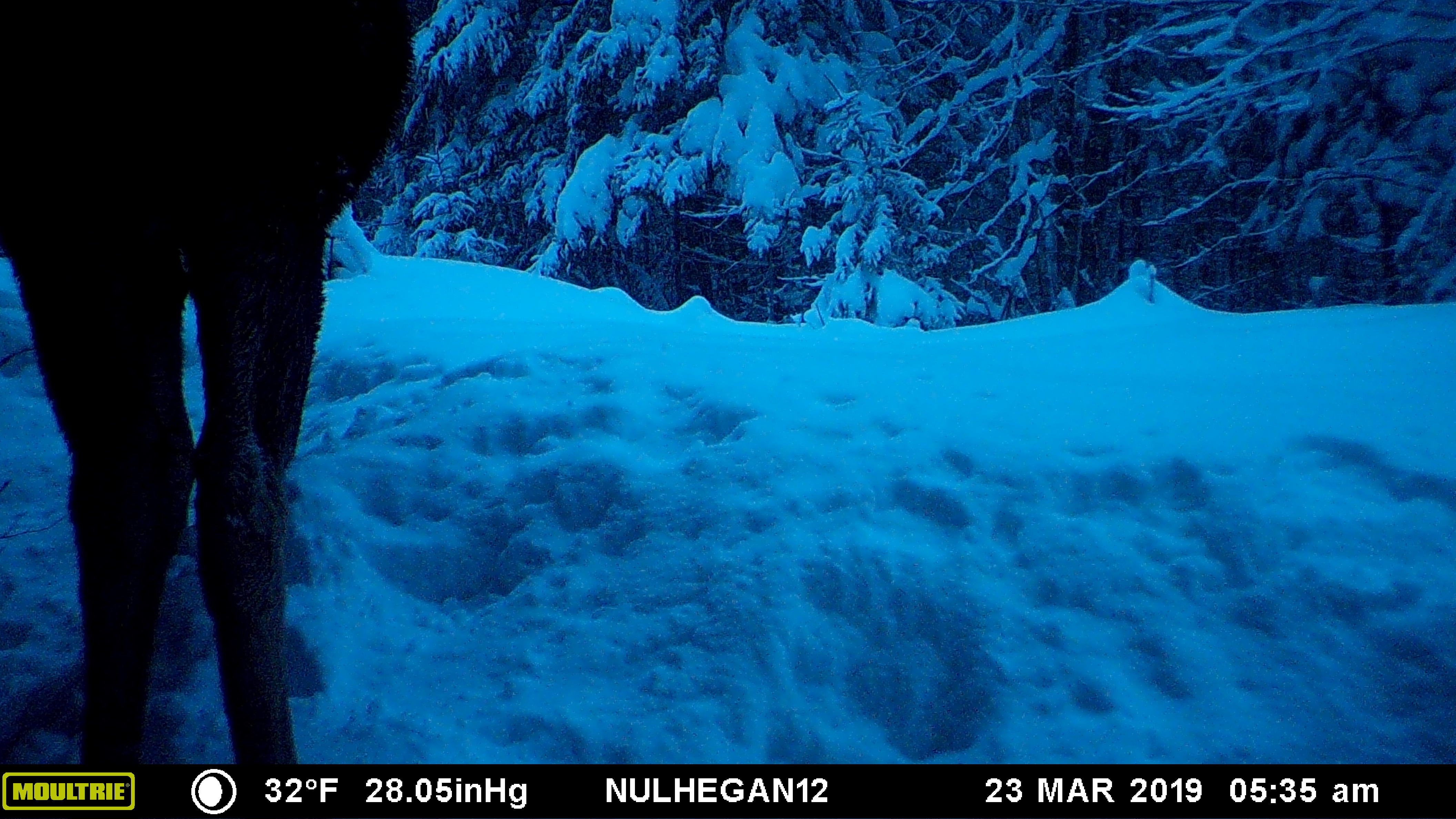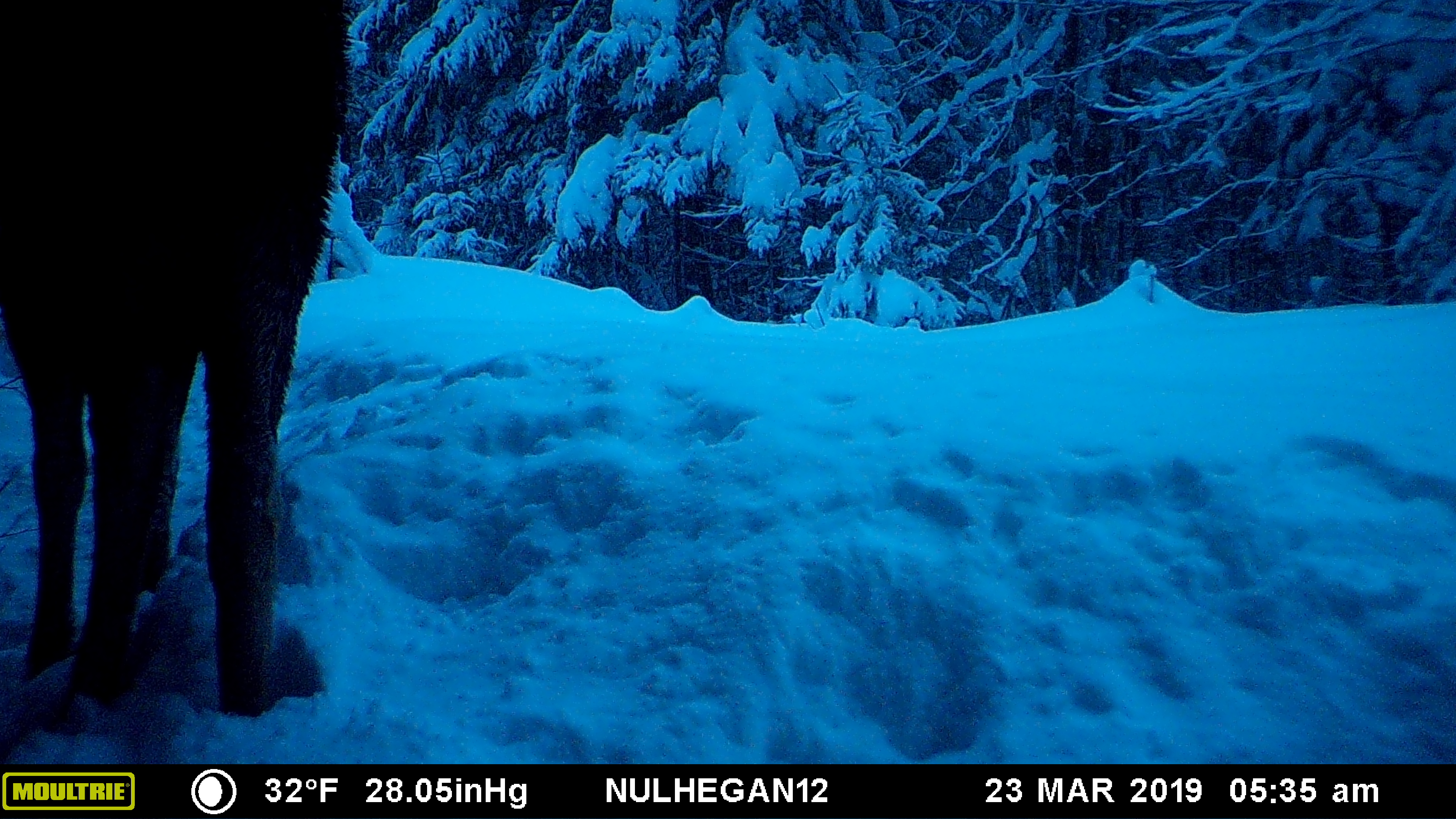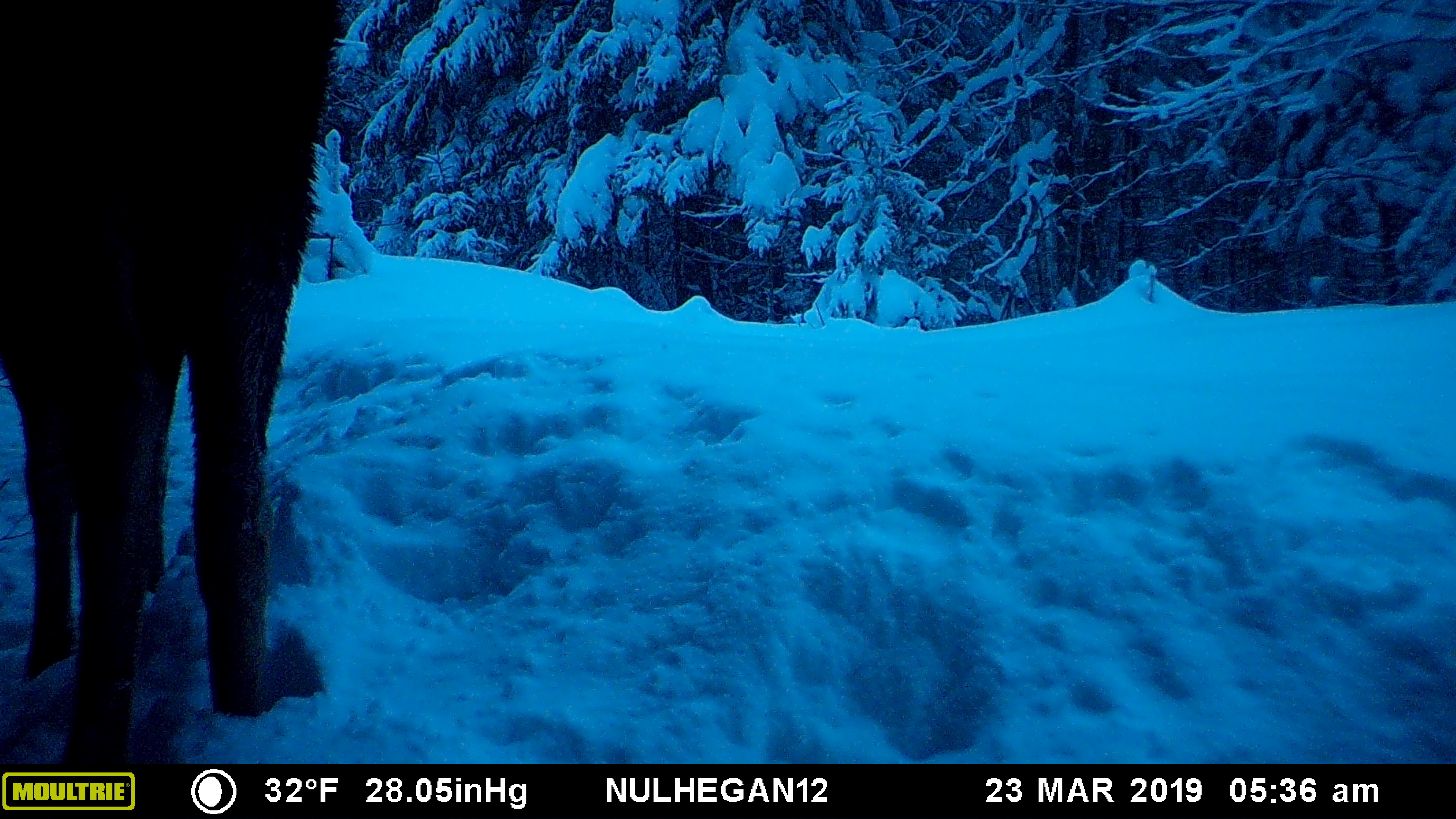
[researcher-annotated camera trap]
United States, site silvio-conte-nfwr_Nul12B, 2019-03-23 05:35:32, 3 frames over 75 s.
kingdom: Animalia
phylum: Chordata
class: Mammalia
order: Artiodactyla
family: Cervidae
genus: Alces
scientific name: Alces alces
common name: moose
Moose (Alces alces).